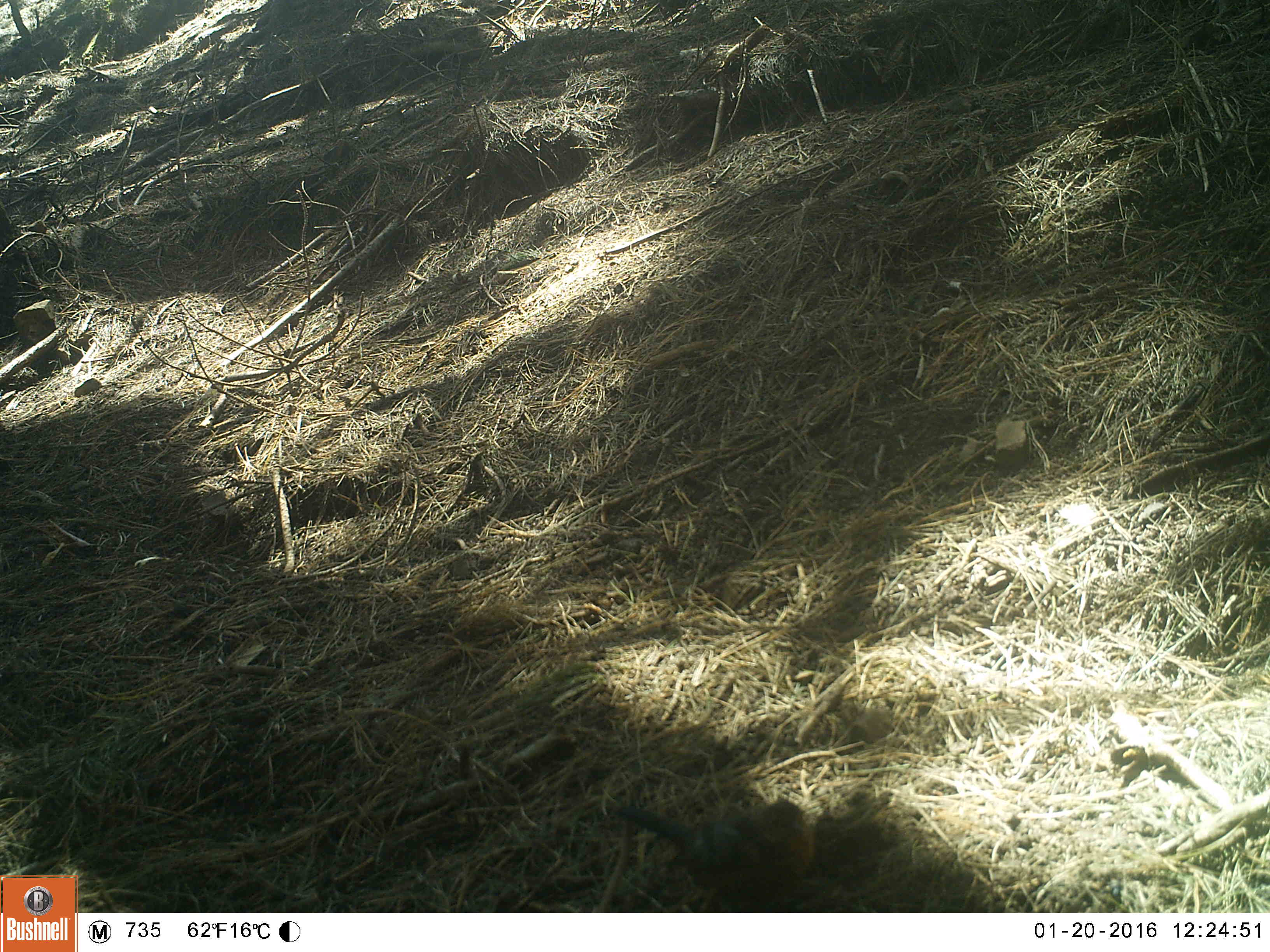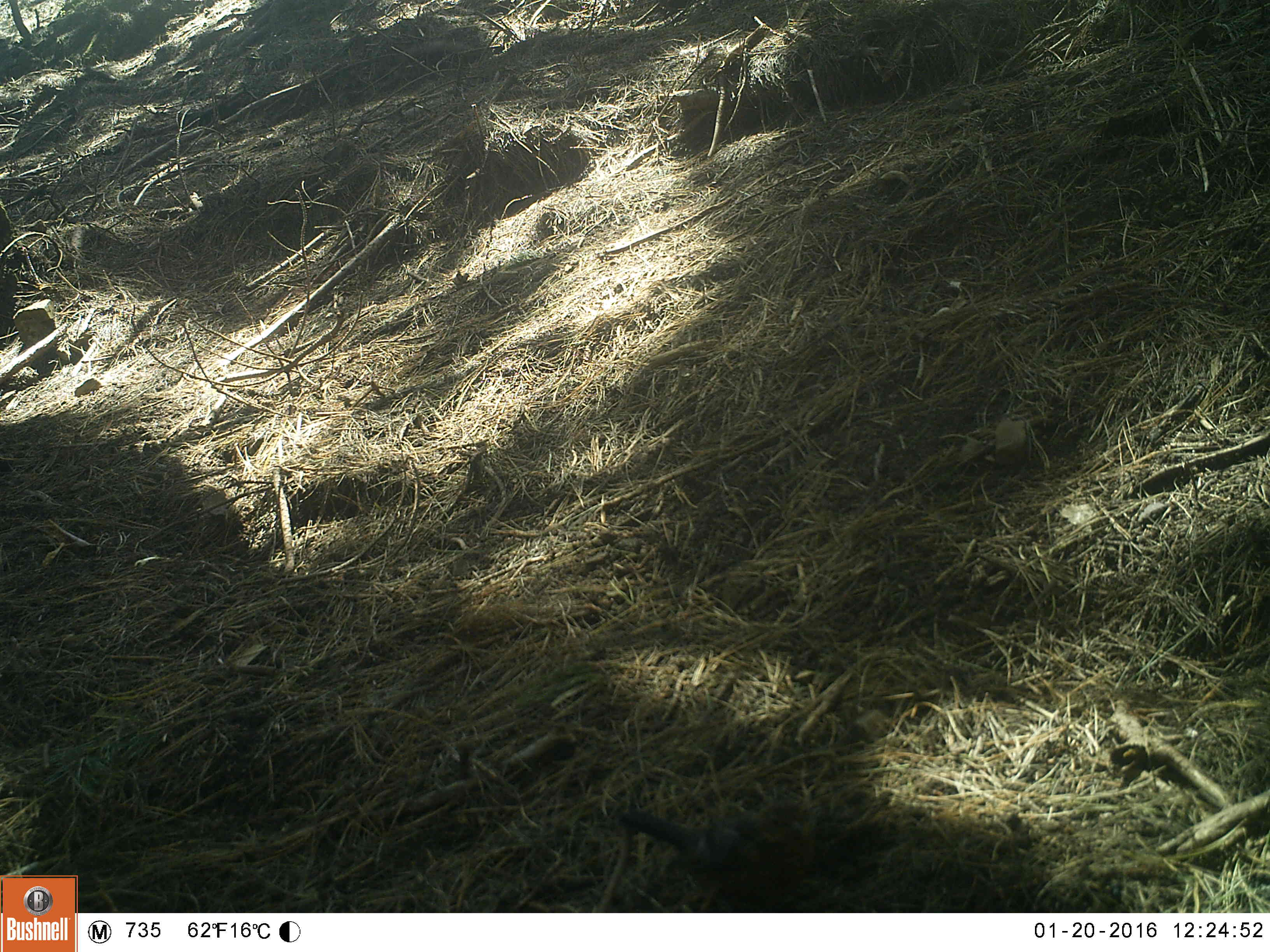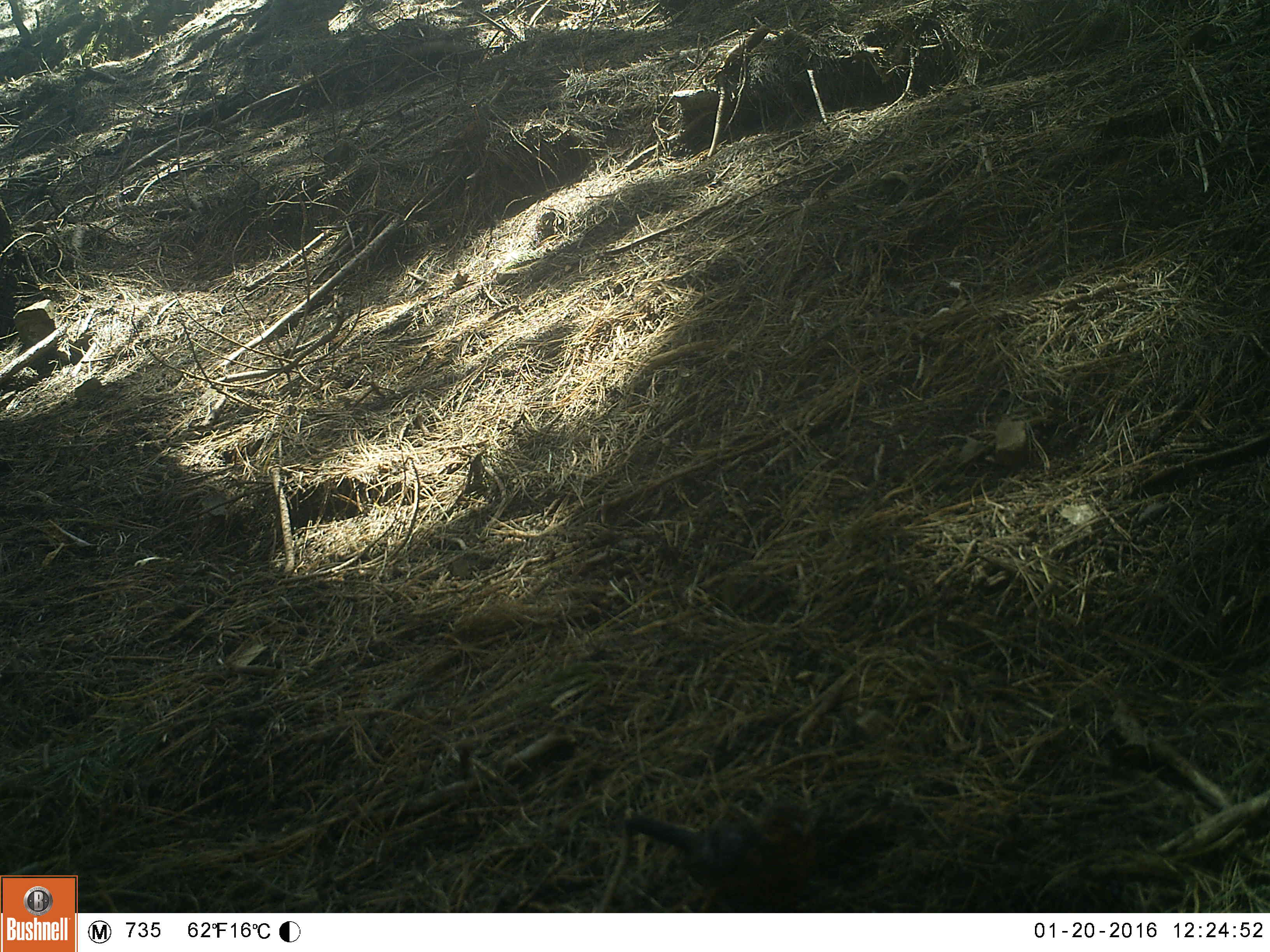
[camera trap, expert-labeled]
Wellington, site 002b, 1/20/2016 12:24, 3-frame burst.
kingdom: Animalia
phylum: Chordata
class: Aves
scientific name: Aves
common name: bird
Bird (Aves).